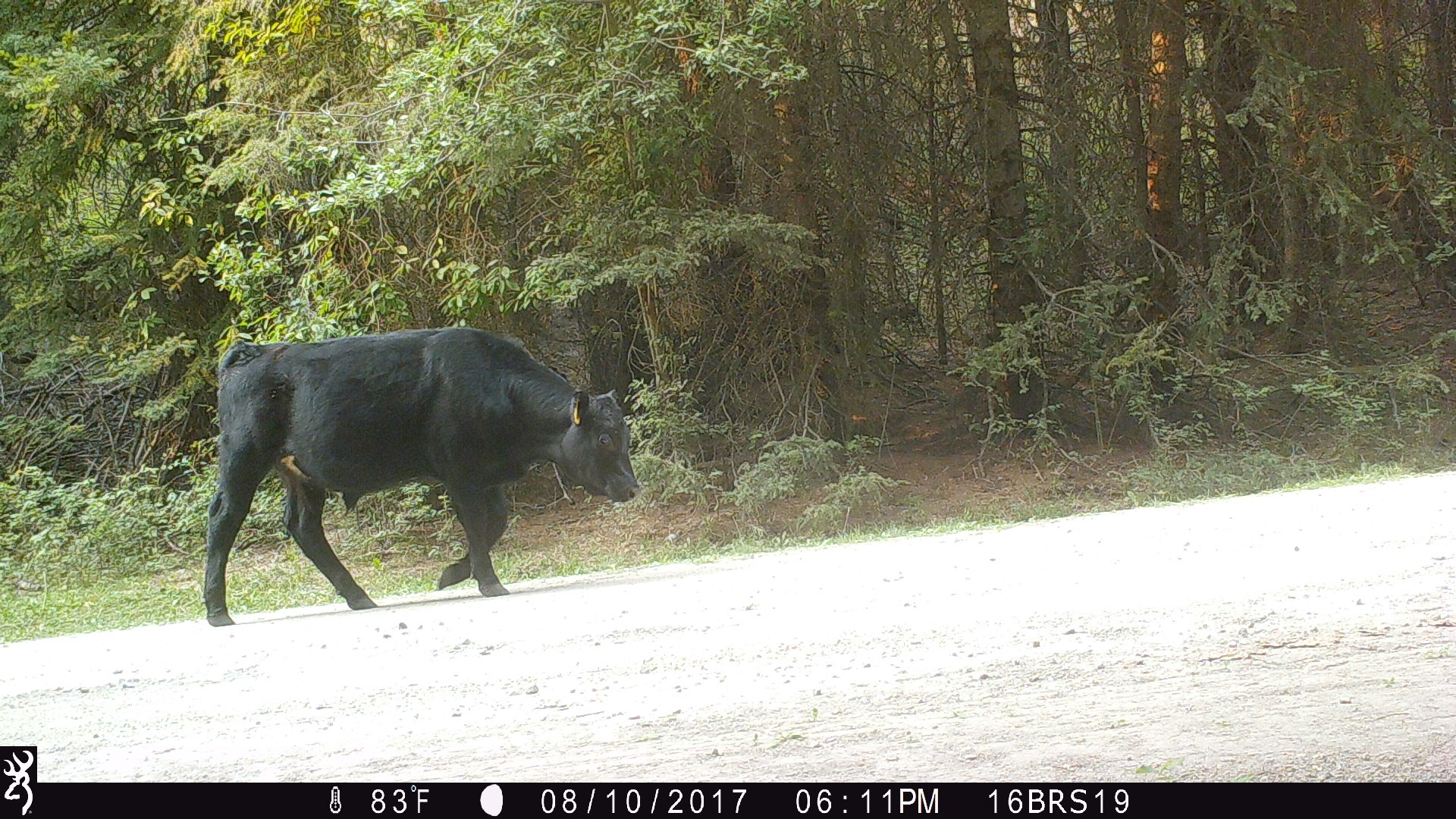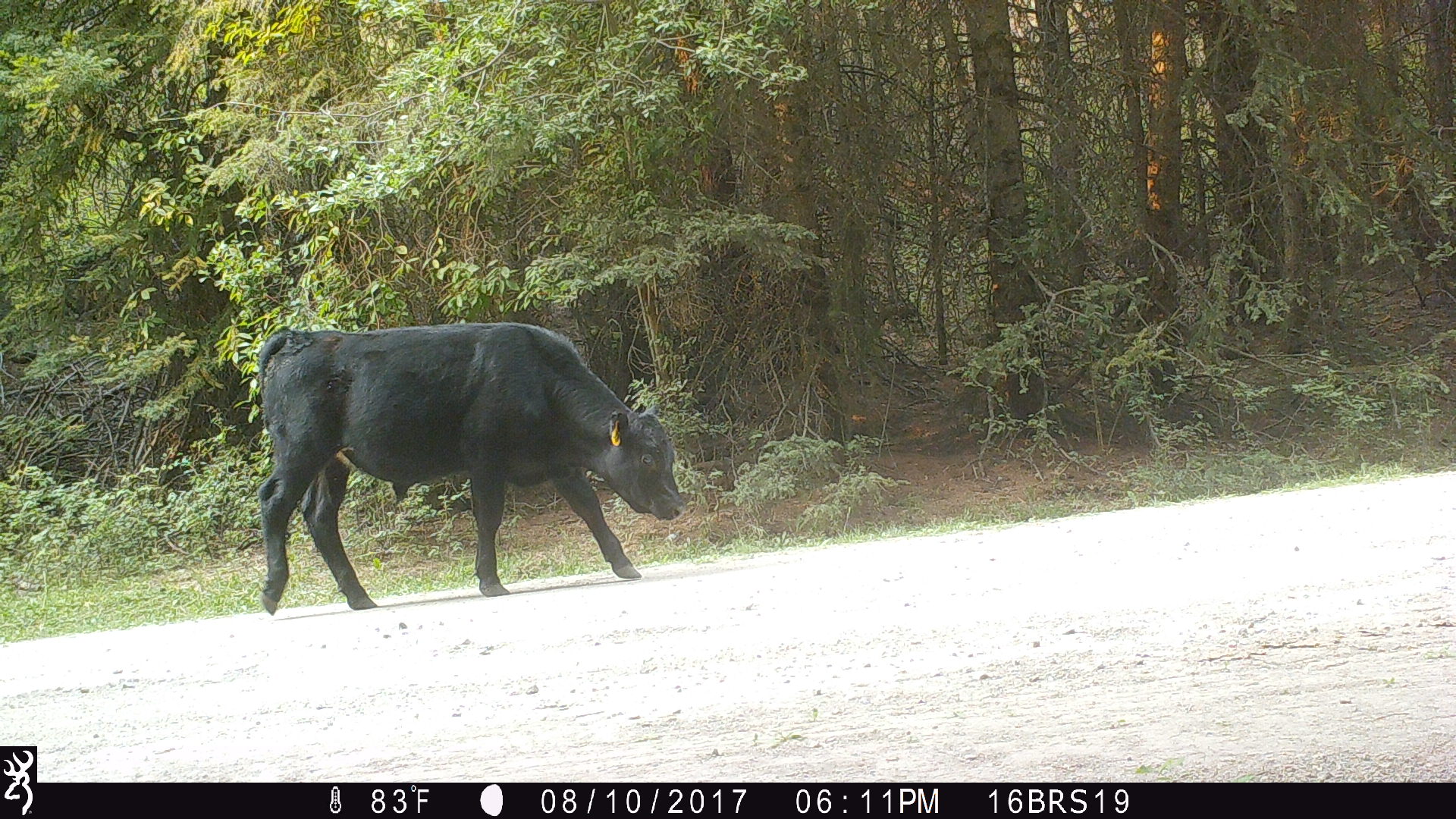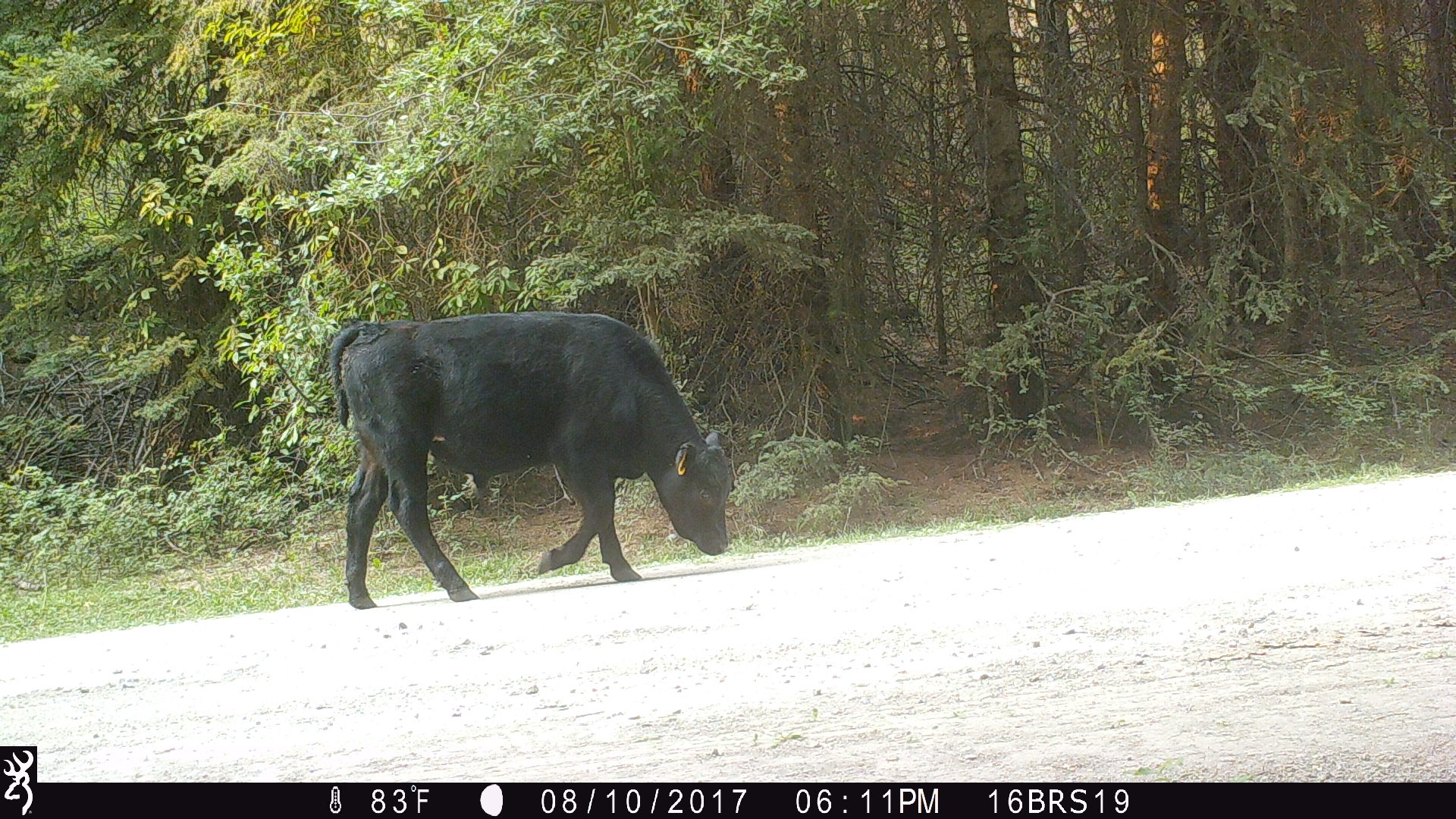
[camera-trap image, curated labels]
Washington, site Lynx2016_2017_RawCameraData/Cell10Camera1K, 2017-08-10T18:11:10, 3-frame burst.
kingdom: Animalia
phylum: Chordata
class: Mammalia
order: Artiodactyla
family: Bovidae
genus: Bos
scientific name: Bos taurus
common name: domestic cattle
Domestic cattle (Bos taurus). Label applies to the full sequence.